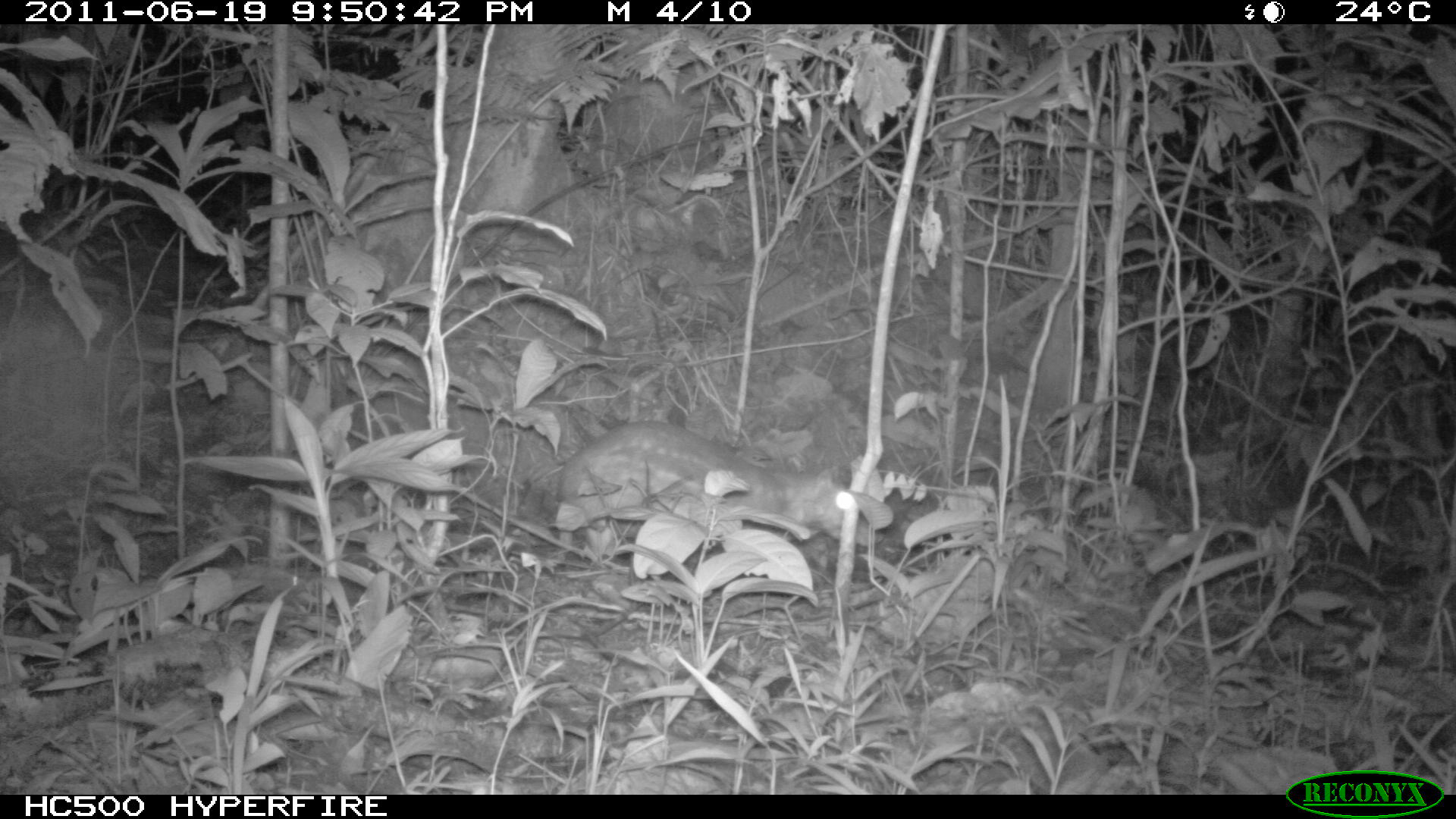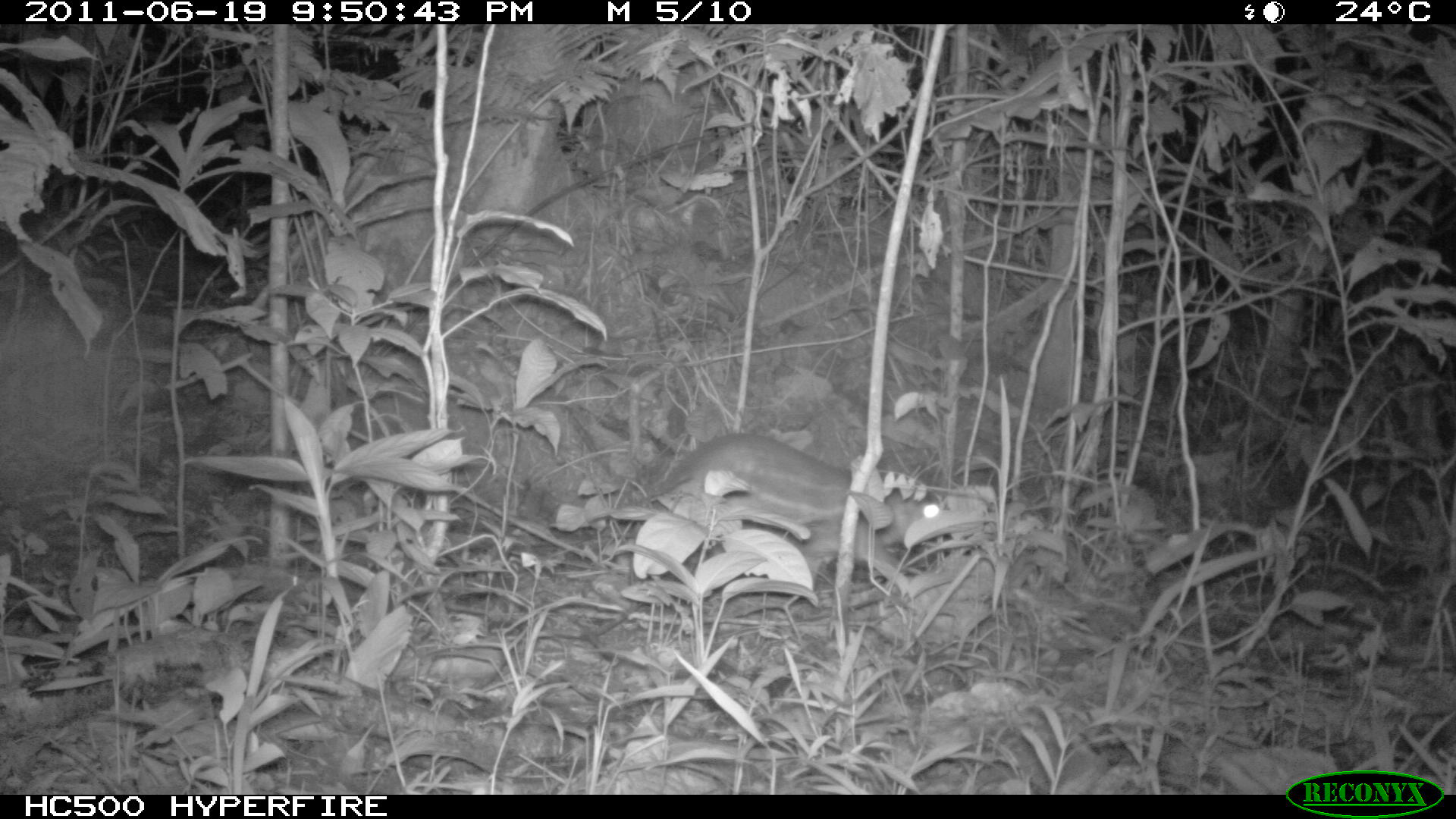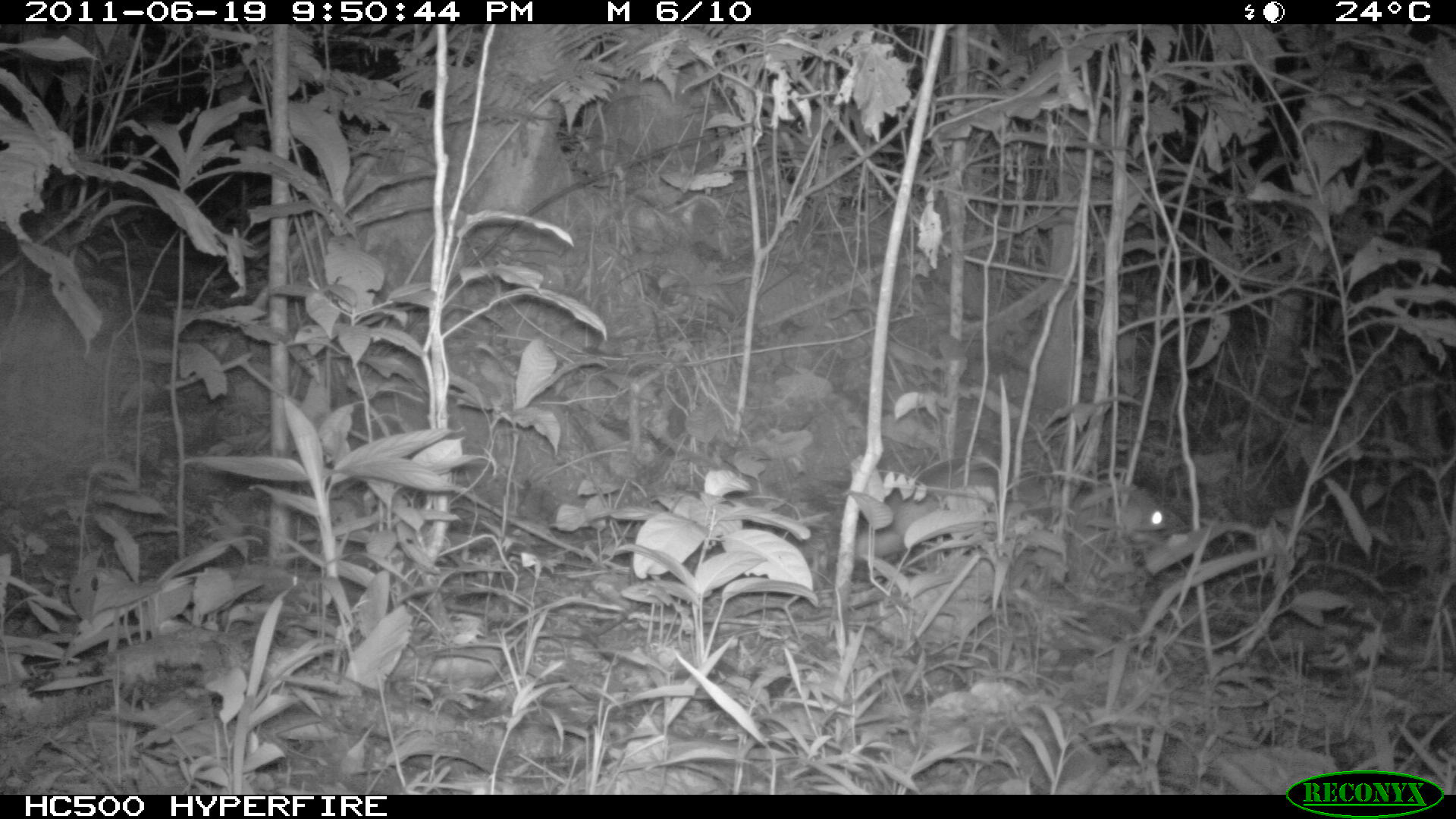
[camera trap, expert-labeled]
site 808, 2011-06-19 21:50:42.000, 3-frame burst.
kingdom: Animalia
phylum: Chordata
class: Mammalia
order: Rodentia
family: Cuniculidae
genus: Cuniculus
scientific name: Cuniculus paca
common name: spotted paca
Cuniculus paca (spotted paca).